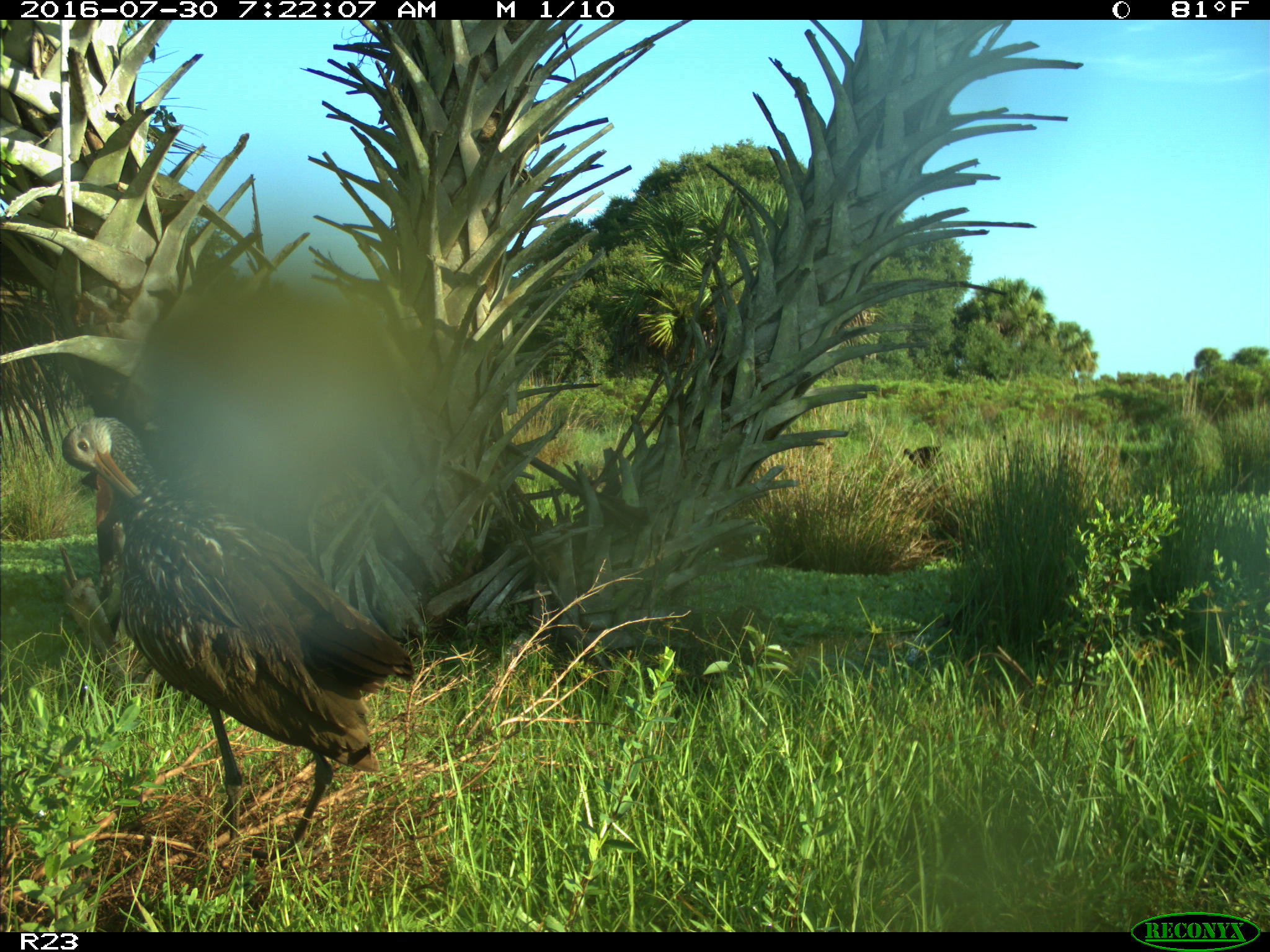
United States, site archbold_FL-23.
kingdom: Animalia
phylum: Chordata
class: Aves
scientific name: Aves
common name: birds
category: unidentified bird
Unidentified bird (birds) (Aves).